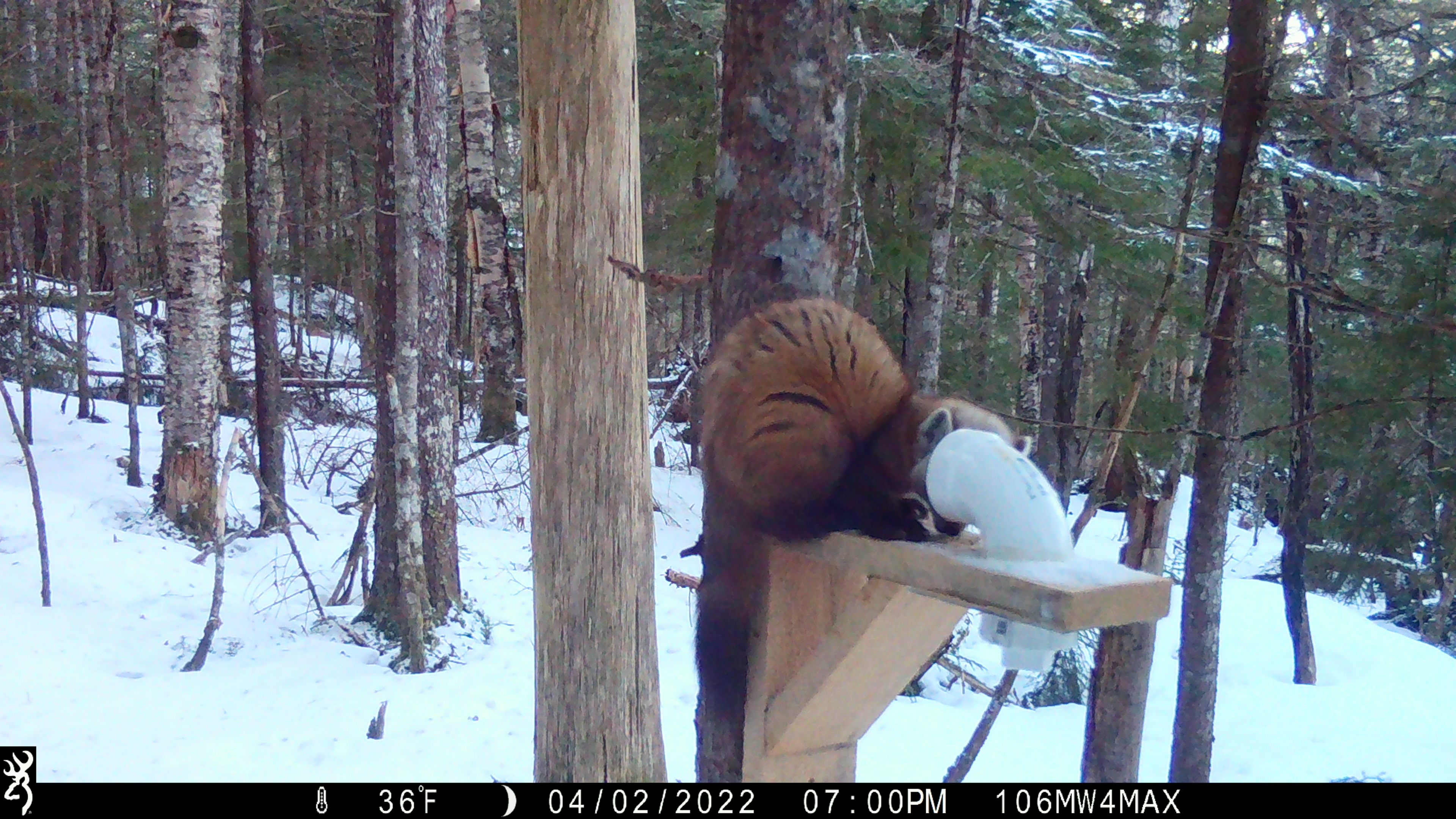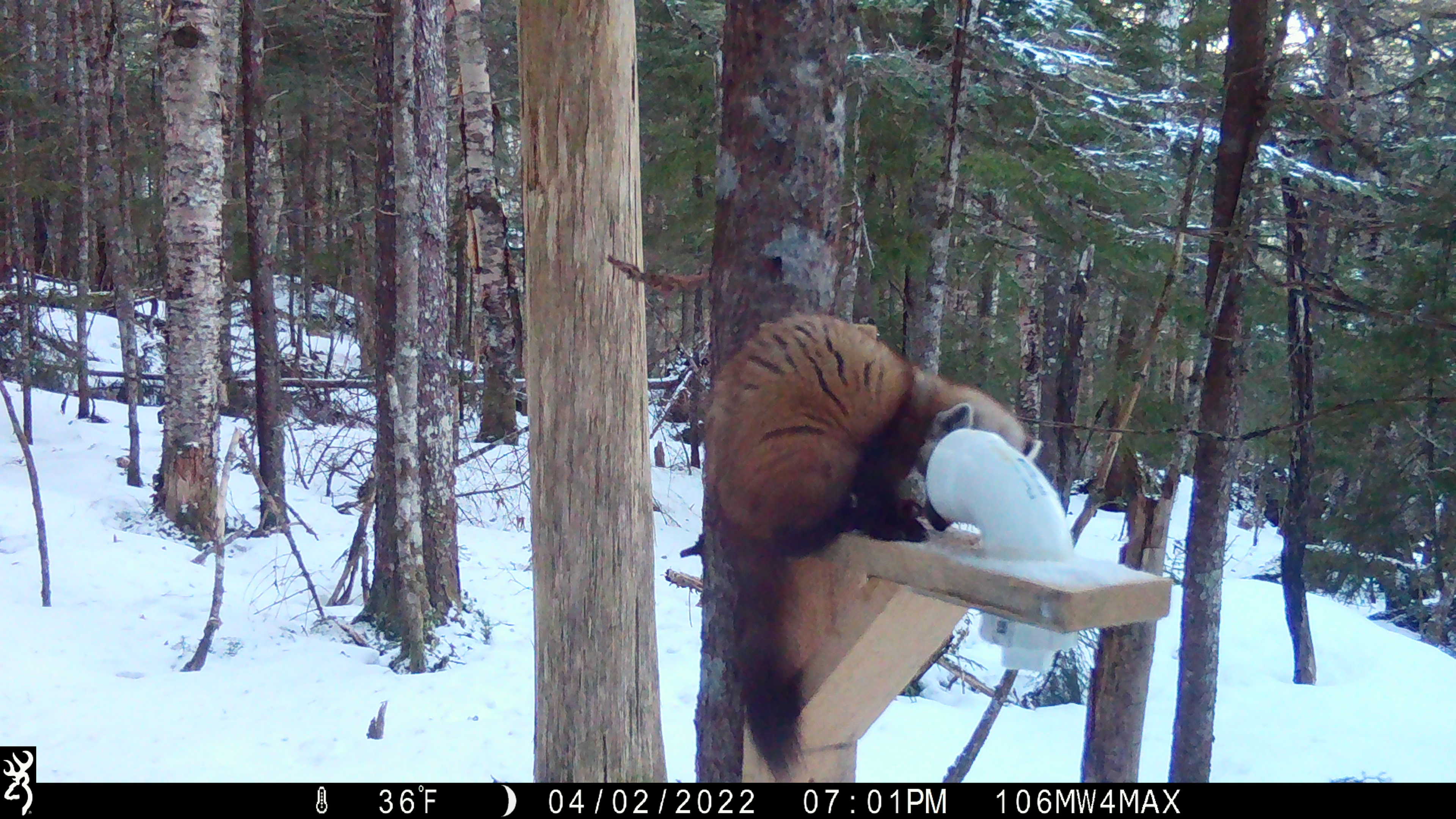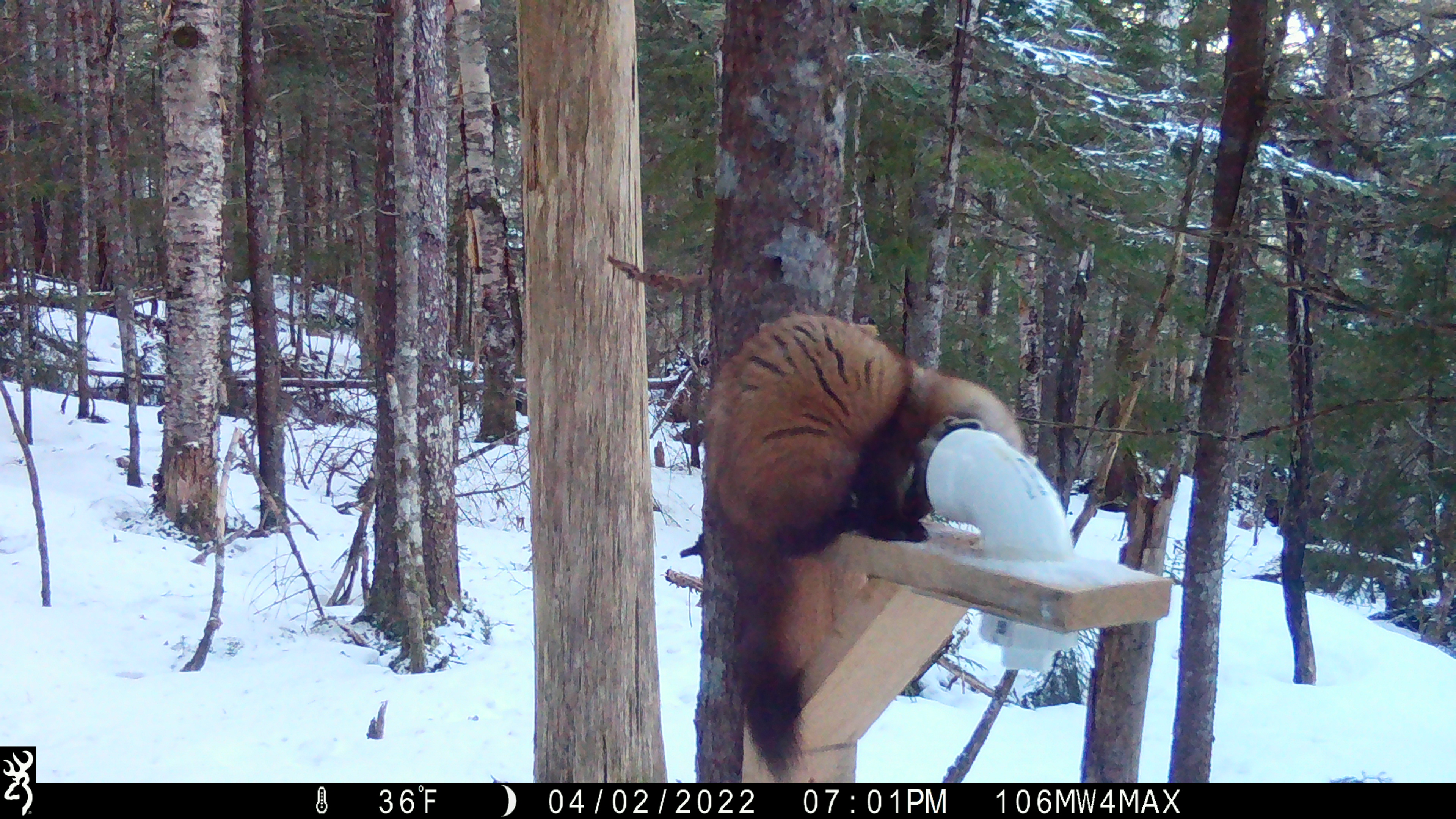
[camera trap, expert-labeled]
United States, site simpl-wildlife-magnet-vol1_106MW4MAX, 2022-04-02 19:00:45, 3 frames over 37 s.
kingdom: Animalia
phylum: Chordata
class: Mammalia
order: Carnivora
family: Mustelidae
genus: Martes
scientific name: Martes americana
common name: american marten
American marten (Martes americana).